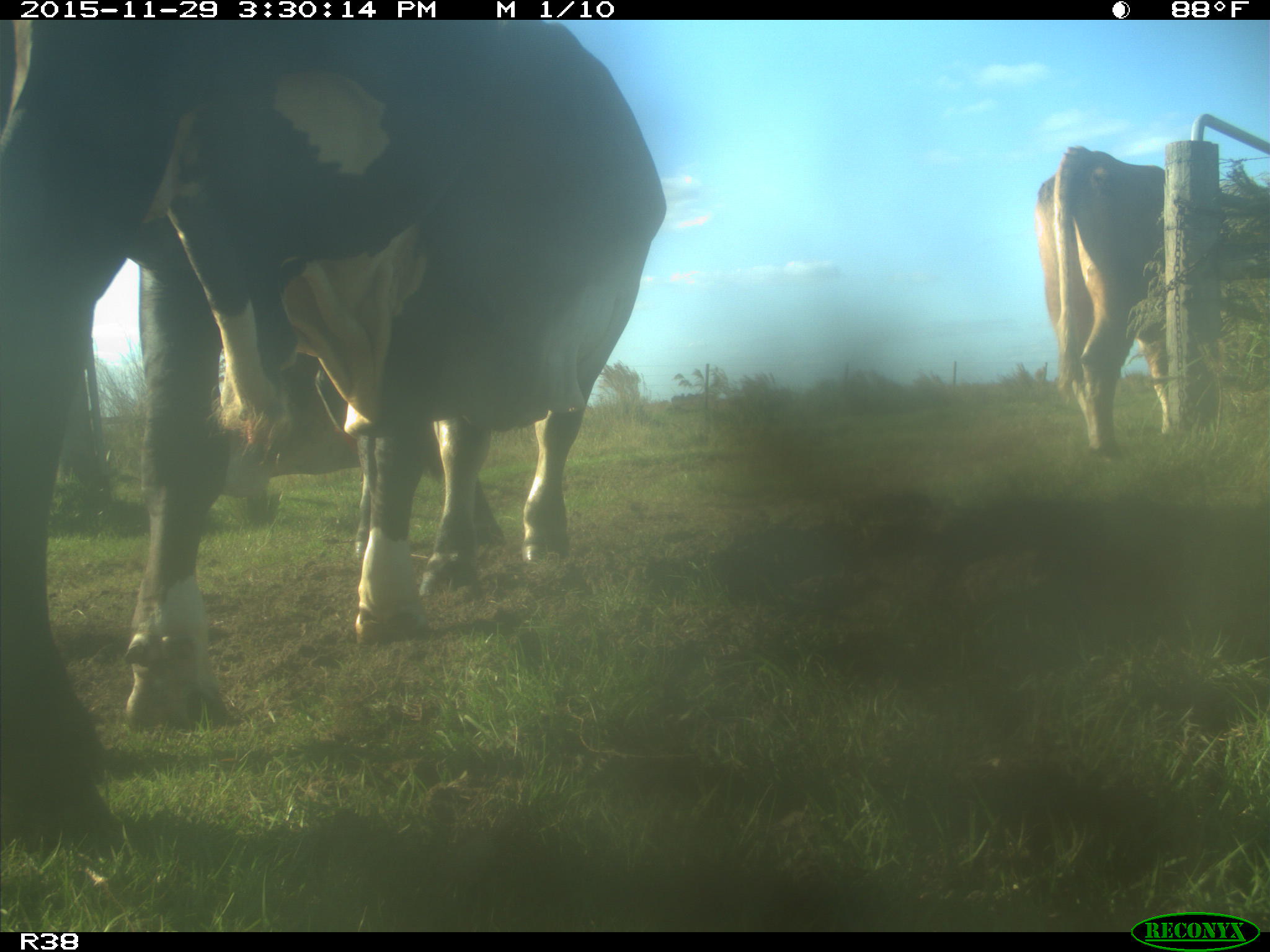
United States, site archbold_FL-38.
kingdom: Animalia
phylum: Chordata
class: Mammalia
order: Artiodactyla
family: Bovidae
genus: Bos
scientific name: Bos taurus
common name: domestic cow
Bos taurus (domestic cow).